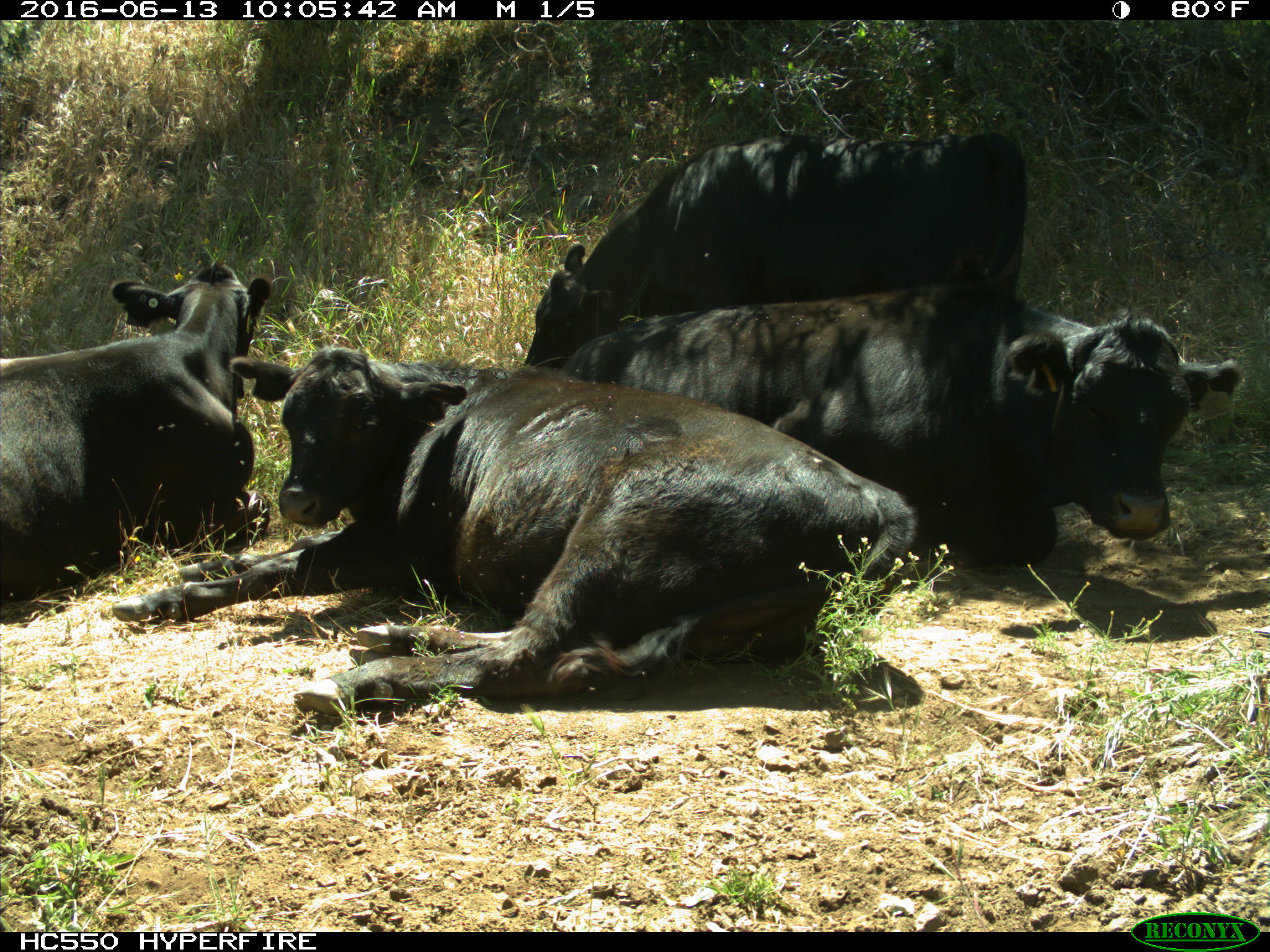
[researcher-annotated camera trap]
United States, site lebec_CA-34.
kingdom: Animalia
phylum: Chordata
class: Mammalia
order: Artiodactyla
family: Bovidae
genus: Bos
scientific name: Bos taurus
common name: domestic cow